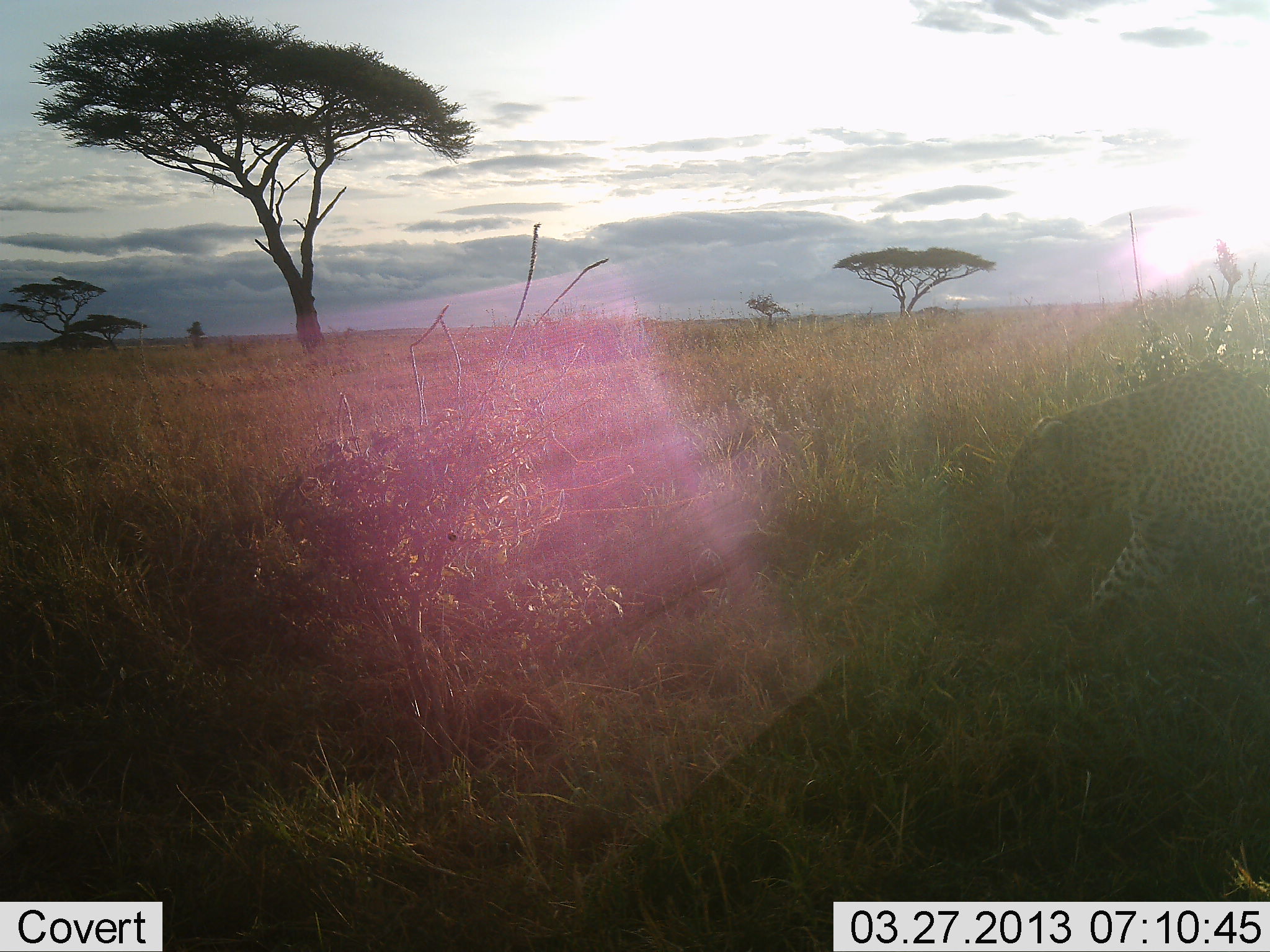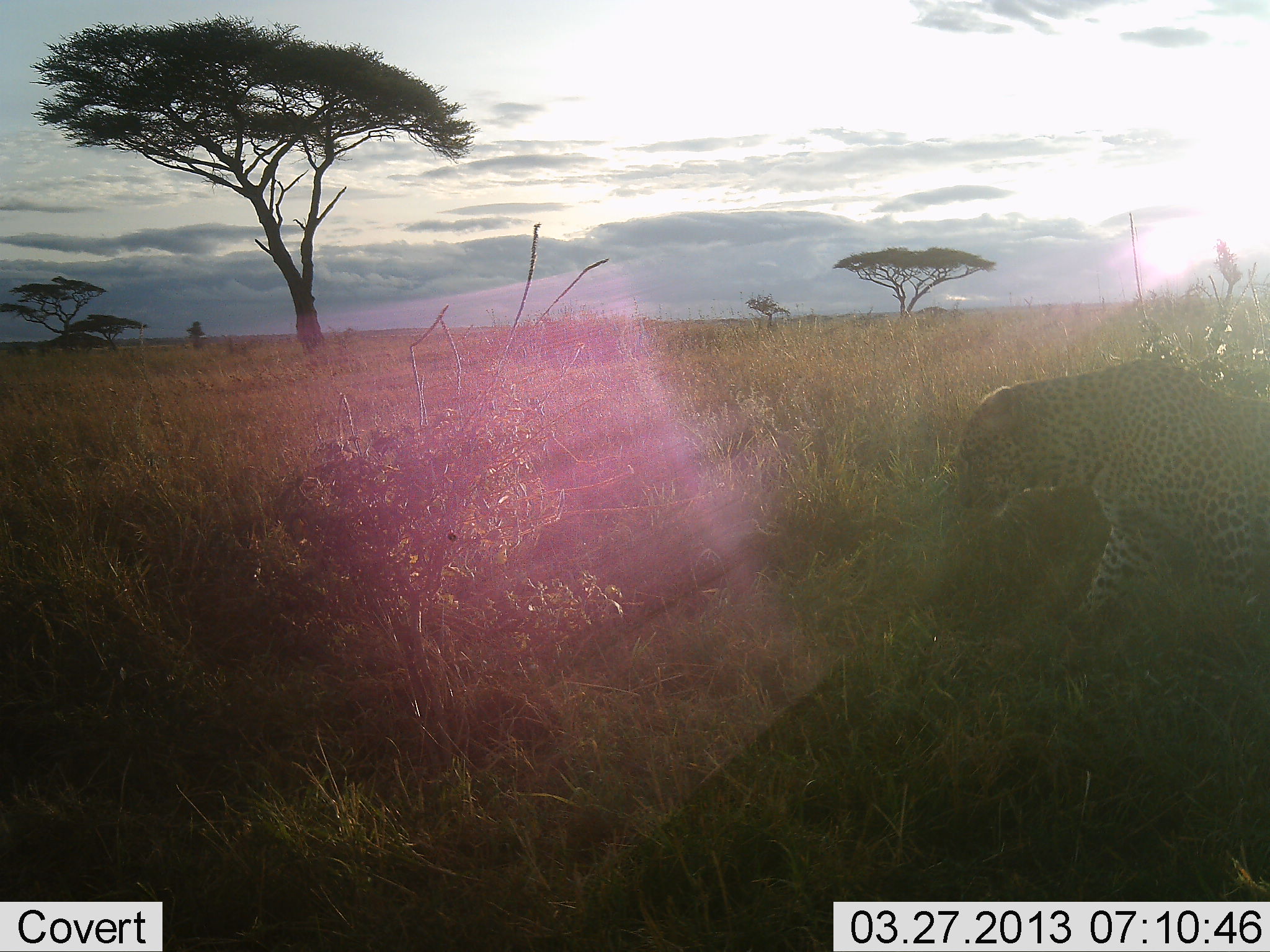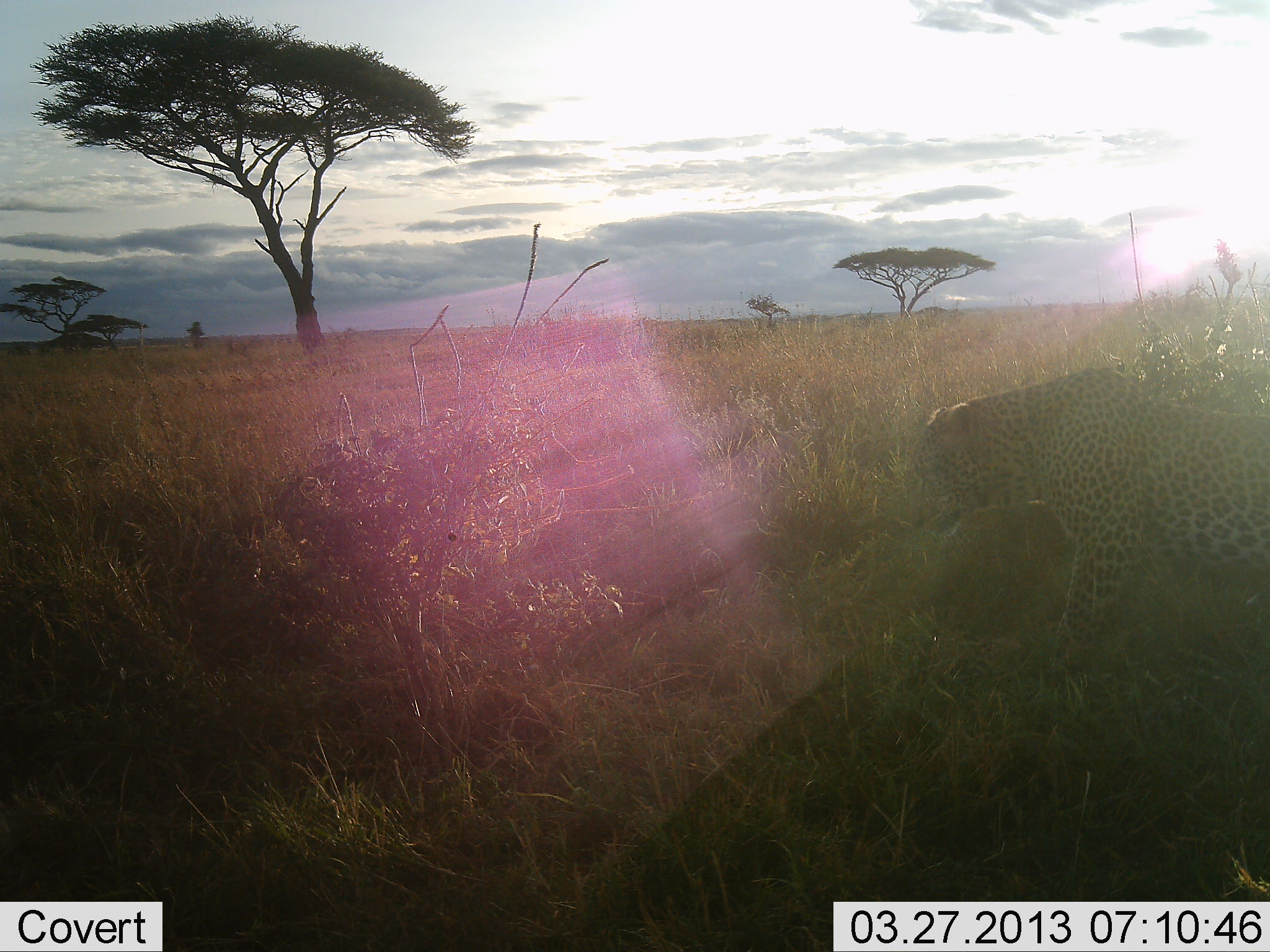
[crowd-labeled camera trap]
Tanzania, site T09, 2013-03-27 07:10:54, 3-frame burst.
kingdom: Animalia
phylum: Chordata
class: Mammalia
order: Carnivora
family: Felidae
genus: Panthera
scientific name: Panthera pardus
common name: leopard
Leopard (Panthera pardus), count 1. Behavior (volunteer vote fractions): standing 6%, resting 13%, moving 90%, interacting 0%. Young present (vote fraction): 0%. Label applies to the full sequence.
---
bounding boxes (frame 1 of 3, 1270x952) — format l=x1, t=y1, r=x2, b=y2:
animal: l=1000, t=352, r=1270, b=629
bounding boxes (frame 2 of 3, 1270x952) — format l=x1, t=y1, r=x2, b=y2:
animal: l=943, t=355, r=1270, b=633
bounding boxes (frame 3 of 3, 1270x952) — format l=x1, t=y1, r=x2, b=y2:
animal: l=903, t=356, r=1270, b=654